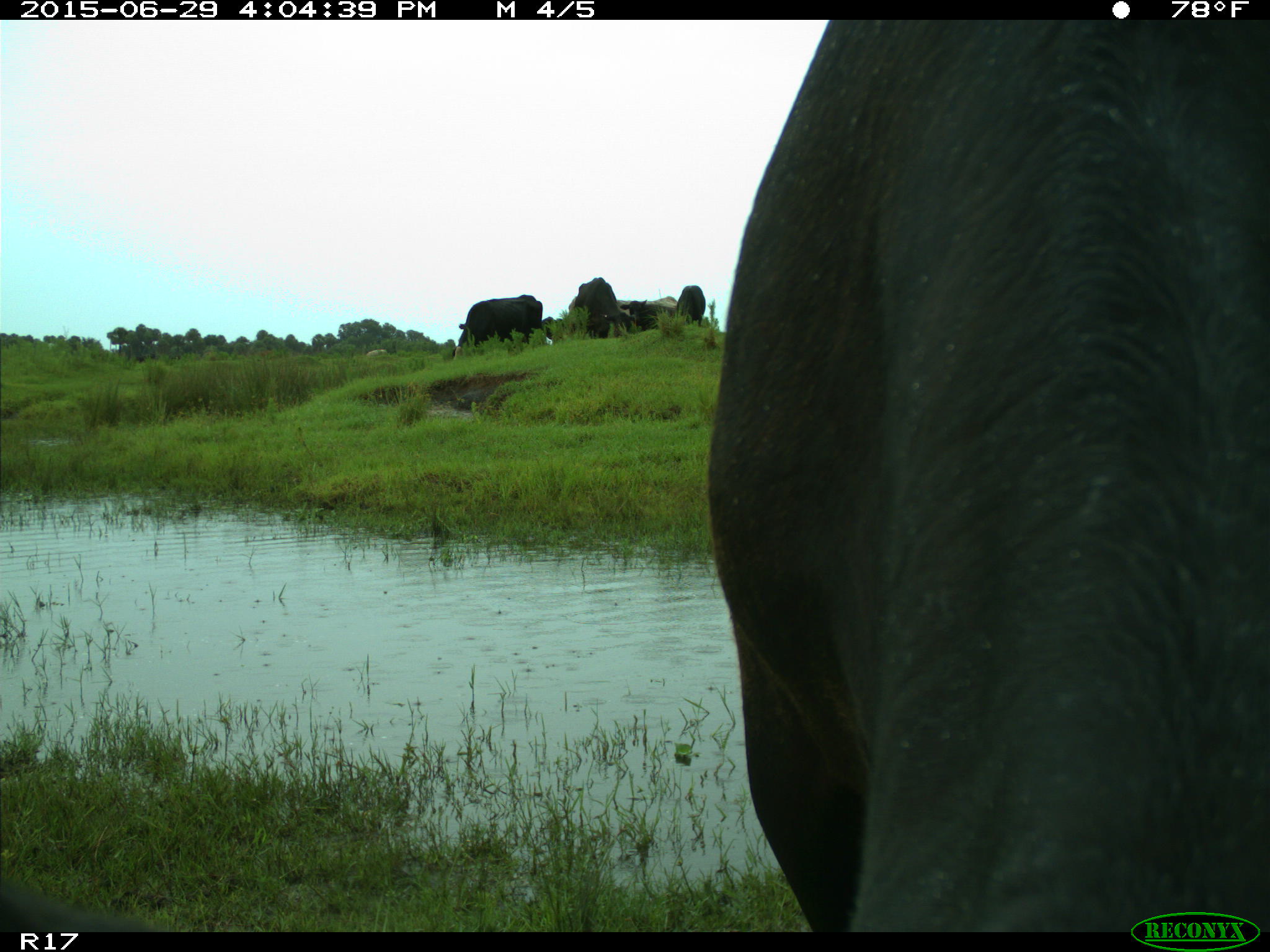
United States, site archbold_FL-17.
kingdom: Animalia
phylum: Chordata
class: Mammalia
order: Artiodactyla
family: Bovidae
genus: Bos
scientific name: Bos taurus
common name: domestic cow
Bos taurus (domestic cow).